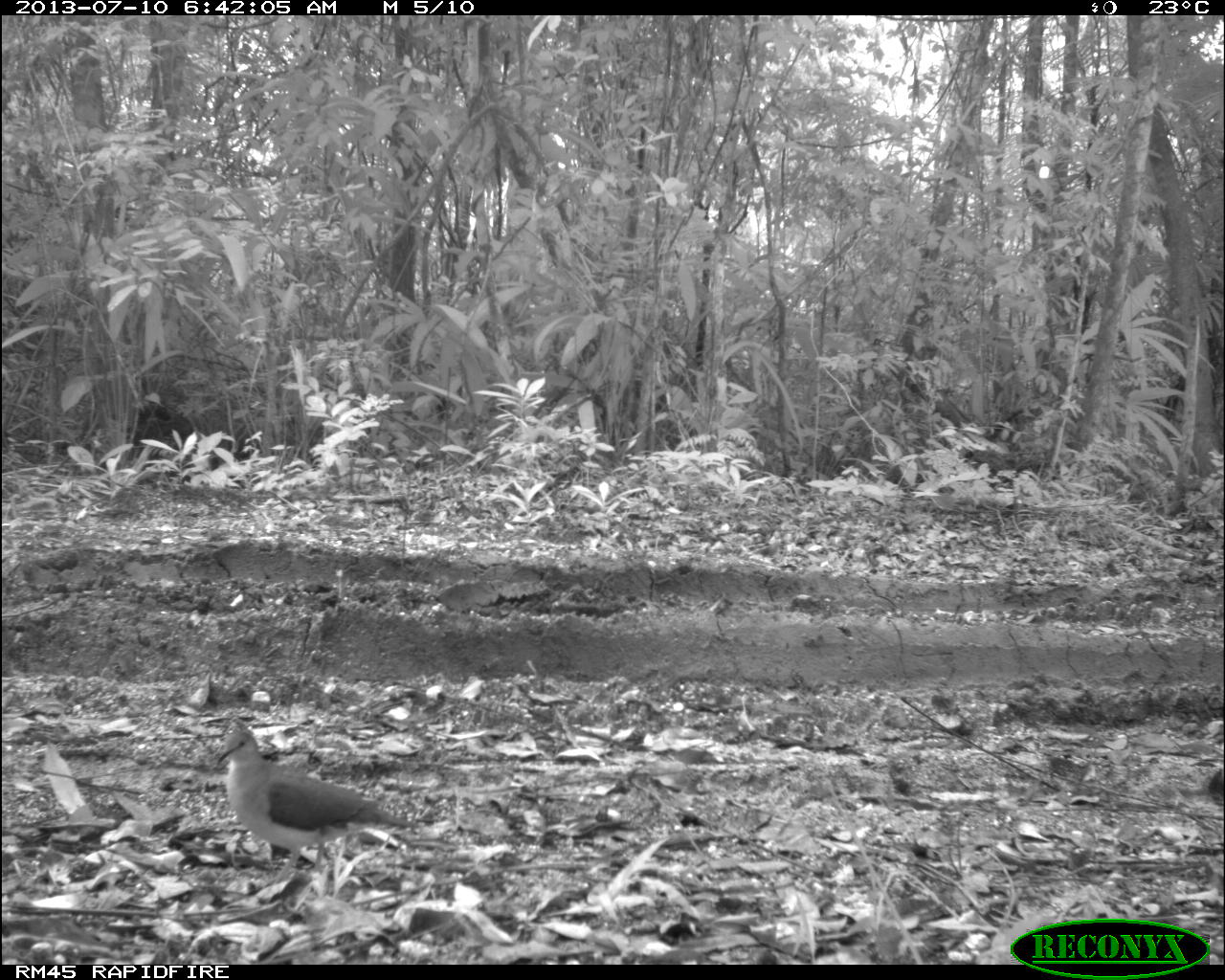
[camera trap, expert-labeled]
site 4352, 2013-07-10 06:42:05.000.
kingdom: Animalia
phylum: Chordata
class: Aves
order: Columbiformes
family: Columbidae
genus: Leptotila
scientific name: Leptotila plumbeiceps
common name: gray-headed dove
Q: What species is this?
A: Leptotila plumbeiceps (gray-headed dove).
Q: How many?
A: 2.